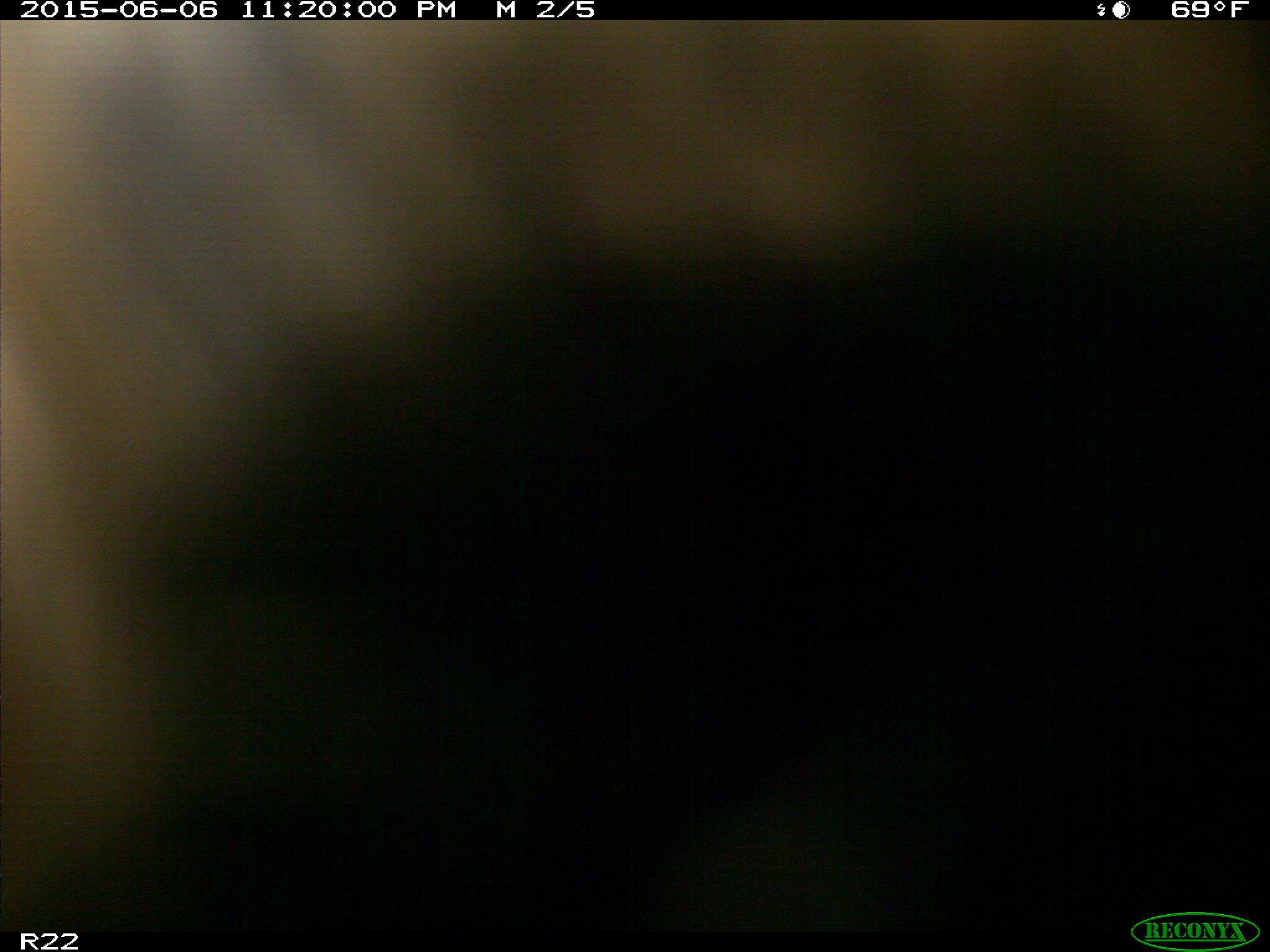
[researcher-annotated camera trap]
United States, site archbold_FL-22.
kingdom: Animalia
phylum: Chordata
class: Mammalia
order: Artiodactyla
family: Bovidae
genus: Bos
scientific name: Bos taurus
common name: domestic cow